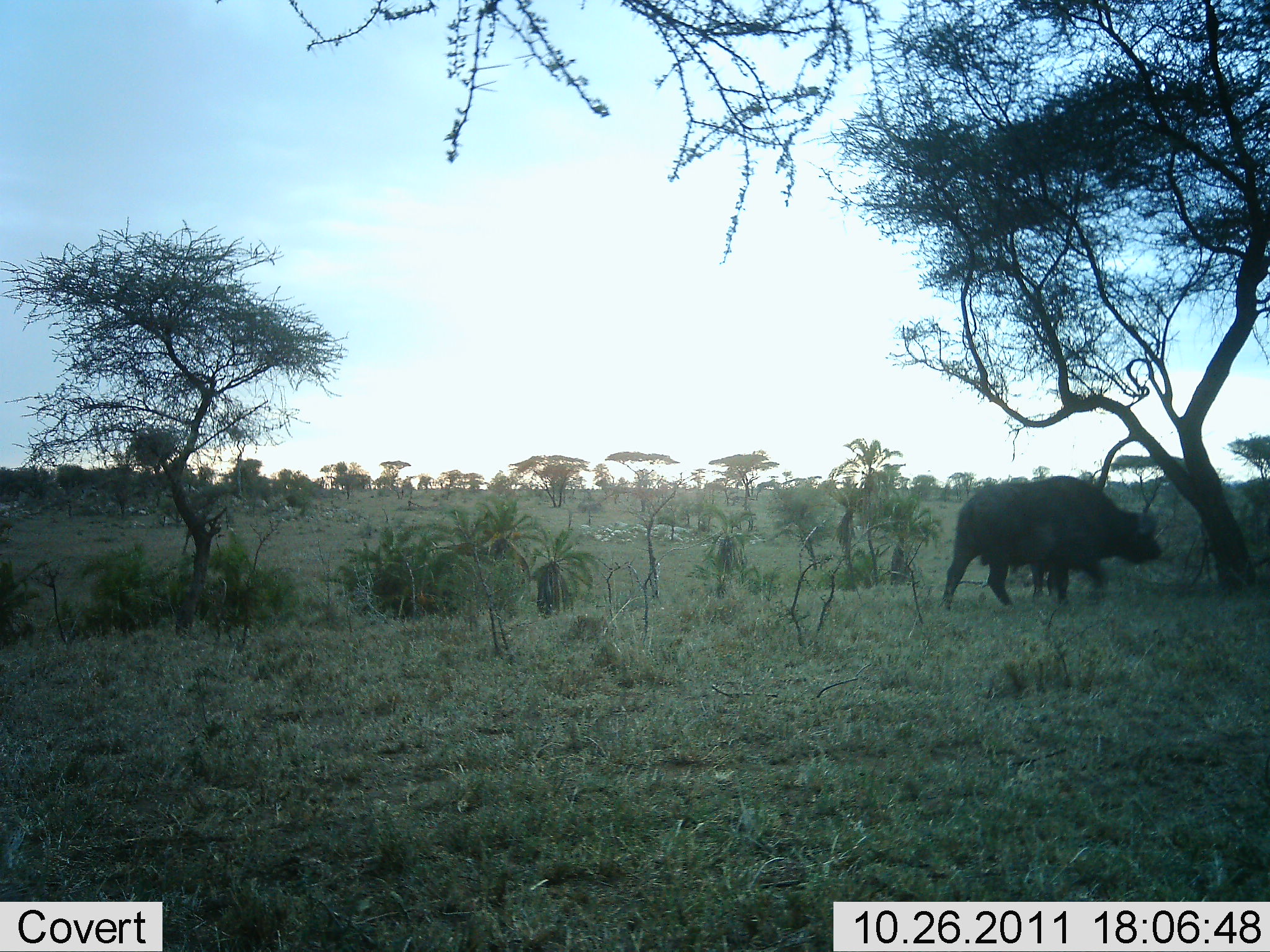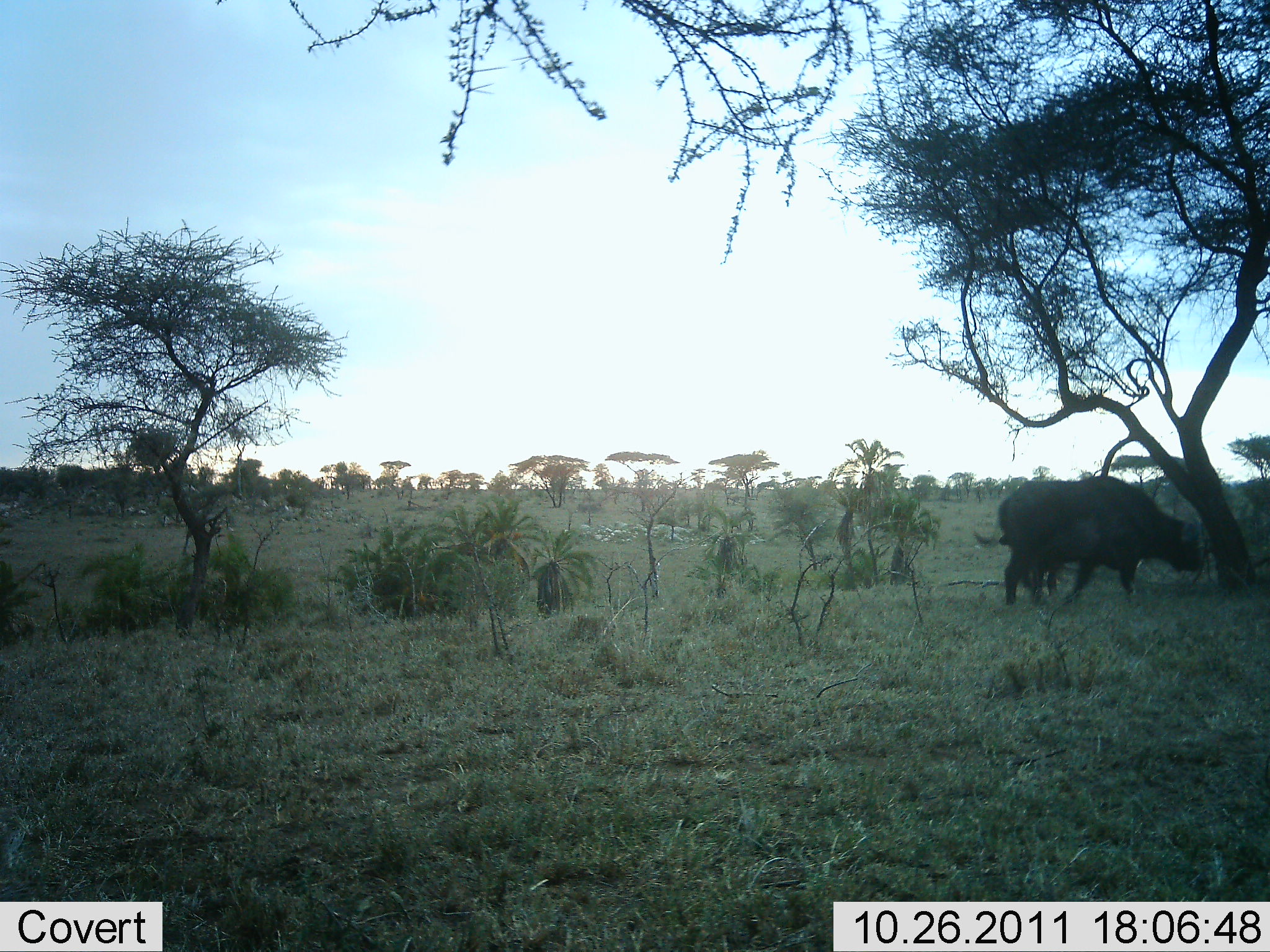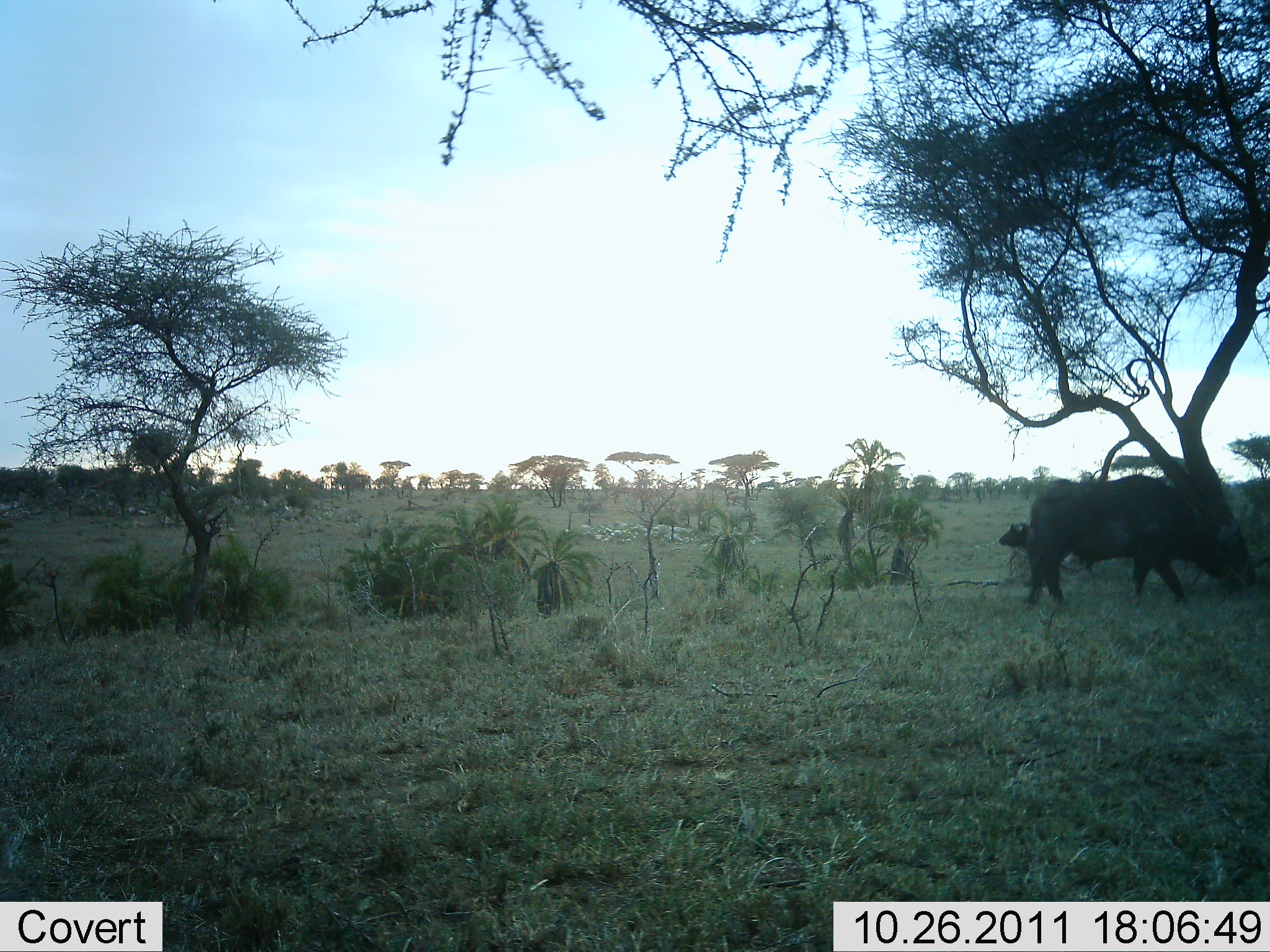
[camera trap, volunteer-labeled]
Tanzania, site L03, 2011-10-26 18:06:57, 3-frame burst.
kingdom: Animalia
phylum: Chordata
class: Mammalia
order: Artiodactyla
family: Bovidae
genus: Syncerus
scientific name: Syncerus caffer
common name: cape buffalo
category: buffalo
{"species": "buffalo (cape buffalo) (Syncerus caffer)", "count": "2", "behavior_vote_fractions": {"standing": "40%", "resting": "10%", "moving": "90%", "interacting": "0%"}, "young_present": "10%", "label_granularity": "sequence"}